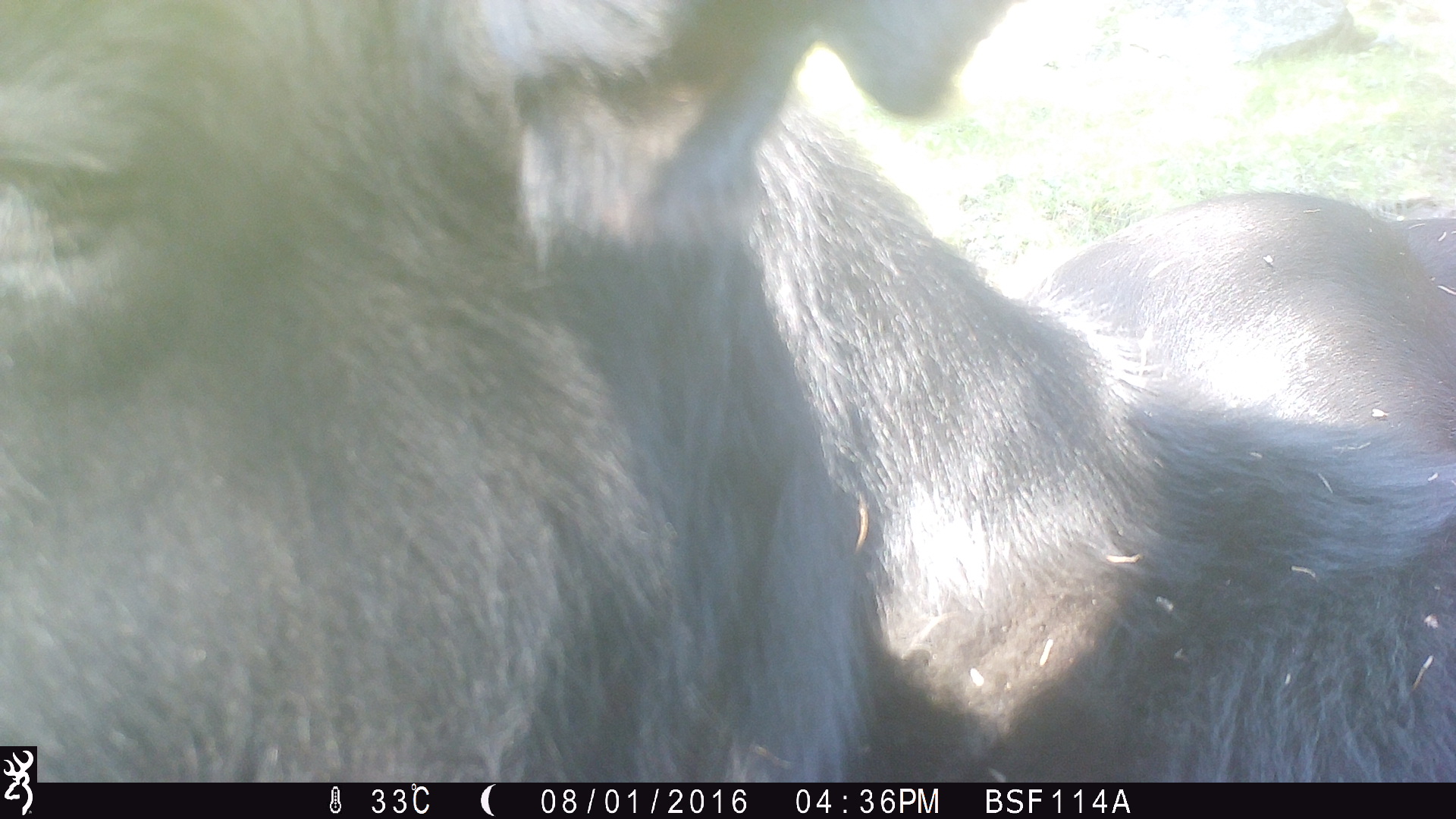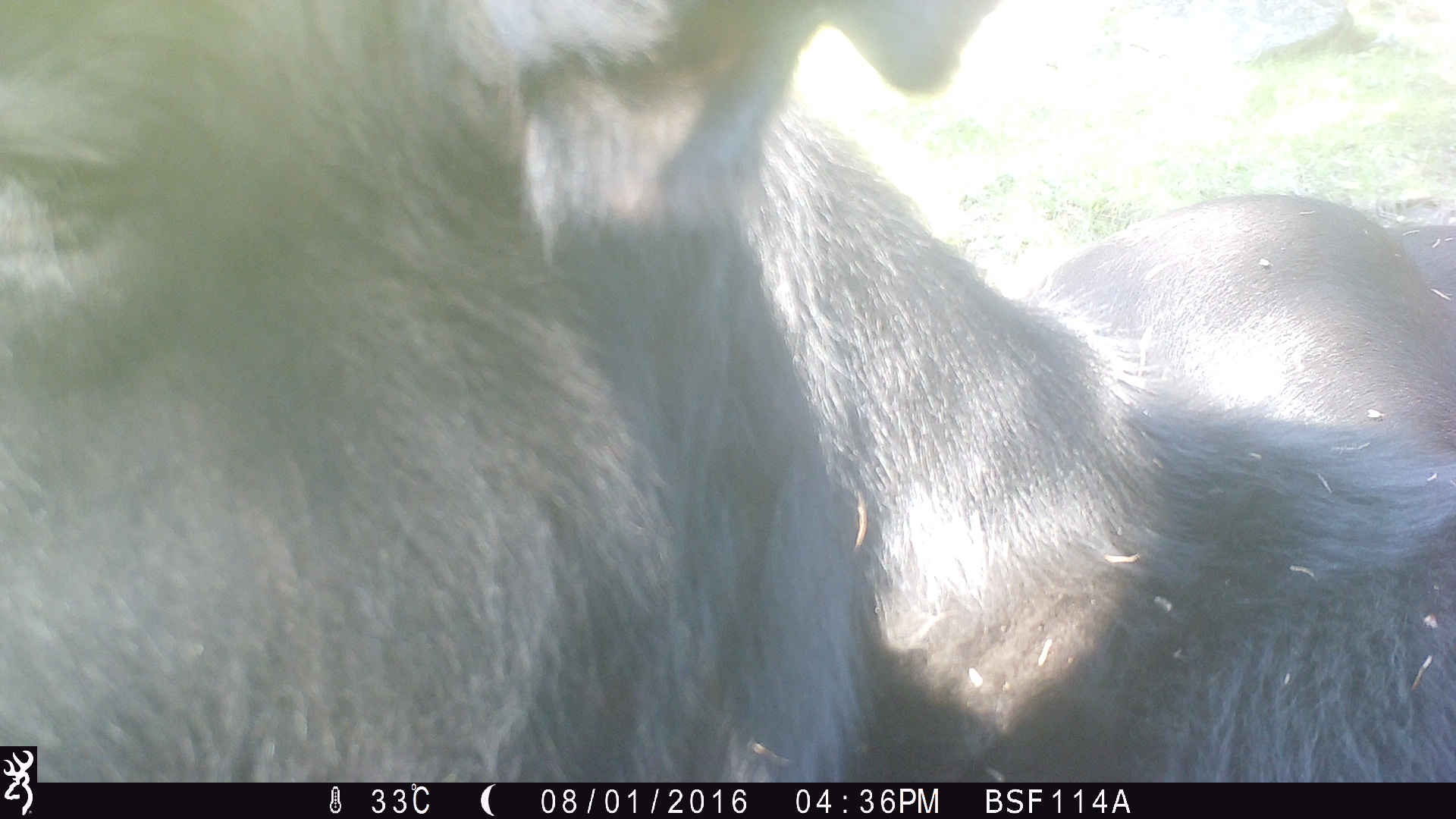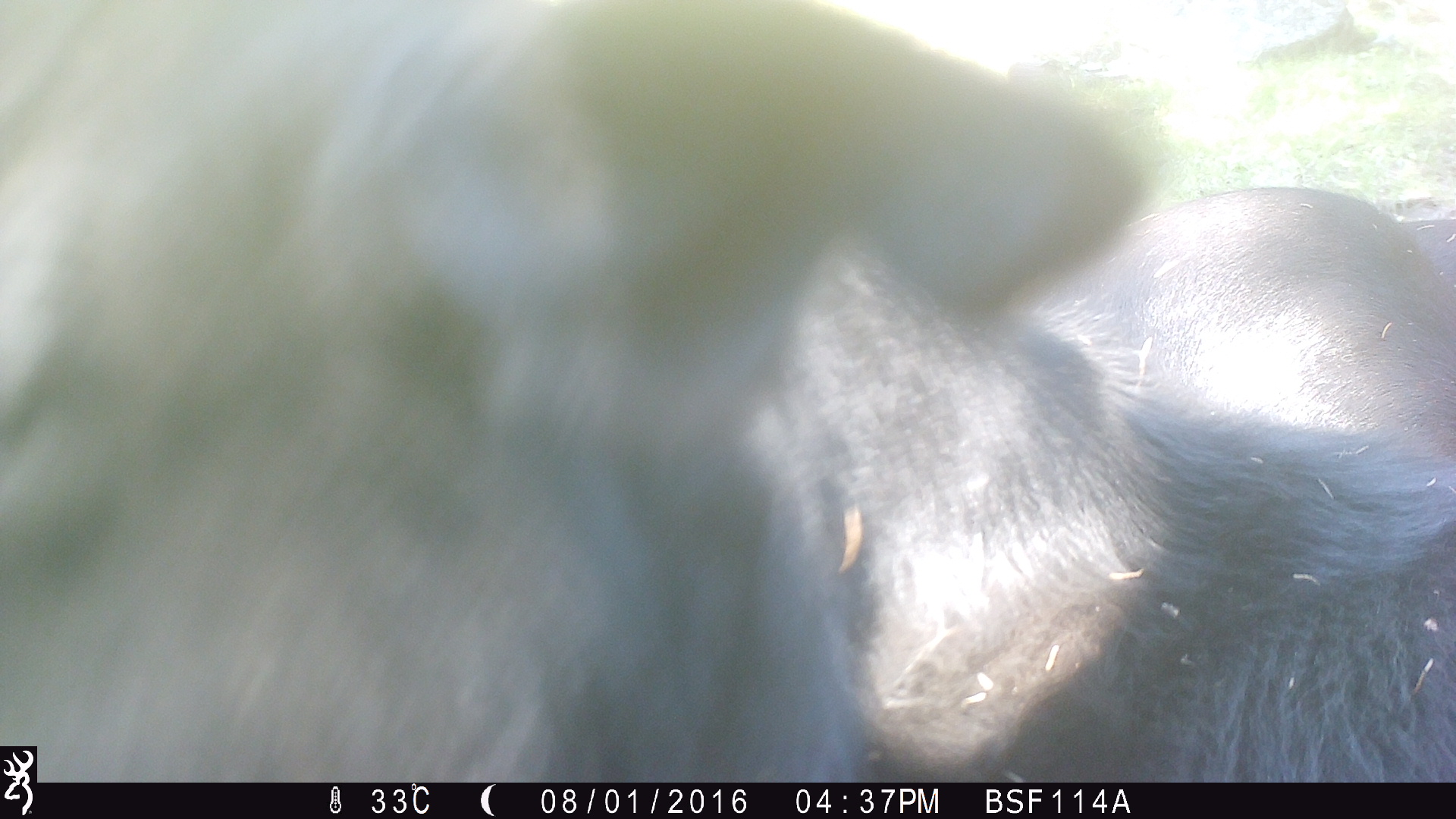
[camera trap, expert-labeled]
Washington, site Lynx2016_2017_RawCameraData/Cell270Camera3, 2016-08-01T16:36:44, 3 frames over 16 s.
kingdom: Animalia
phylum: Chordata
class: Mammalia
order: Artiodactyla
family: Bovidae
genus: Bos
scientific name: Bos taurus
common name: domestic cattle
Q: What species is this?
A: Domestic cattle (Bos taurus).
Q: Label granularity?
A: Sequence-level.